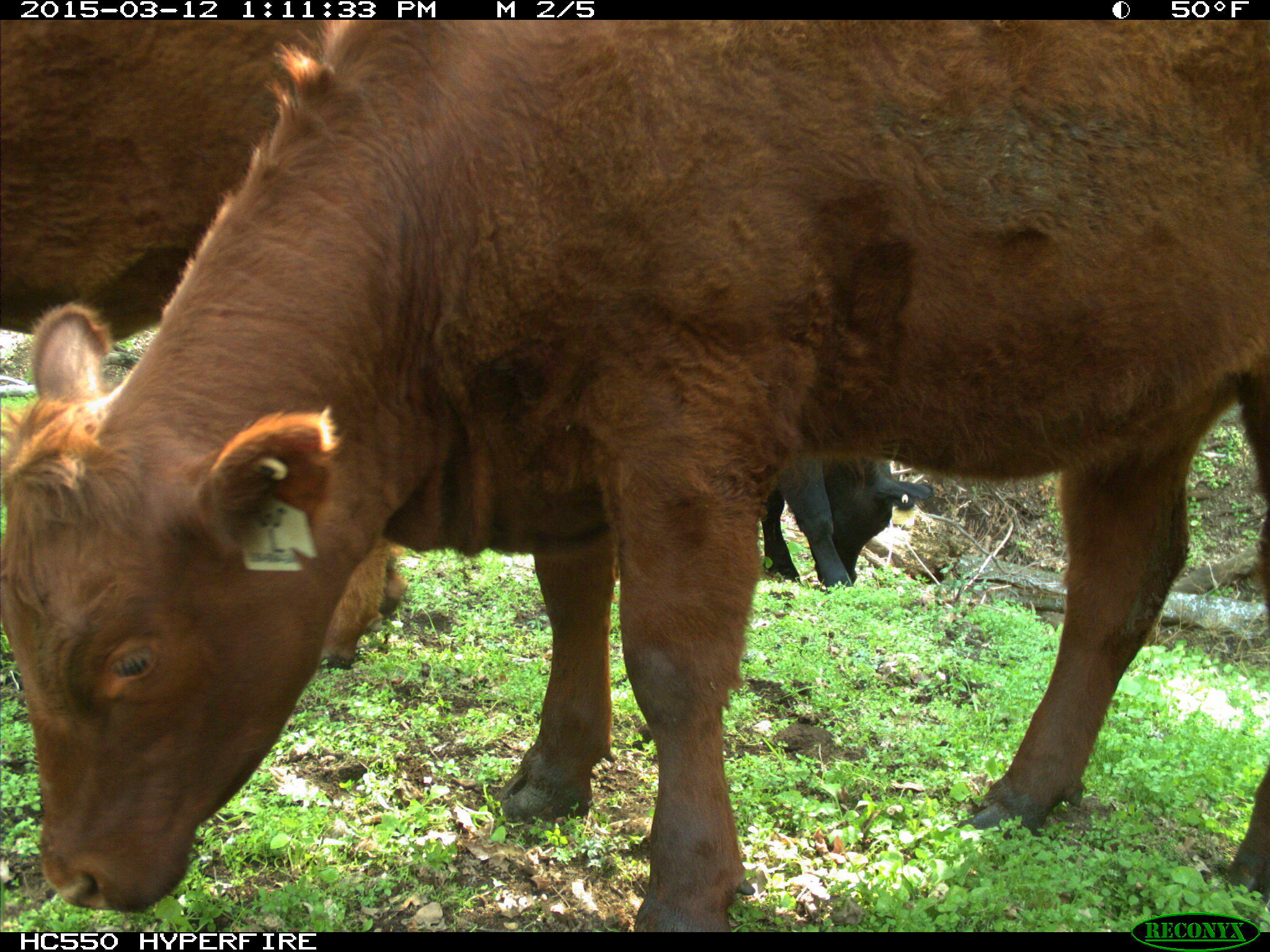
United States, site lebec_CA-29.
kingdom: Animalia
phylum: Chordata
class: Mammalia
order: Artiodactyla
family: Bovidae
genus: Bos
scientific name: Bos taurus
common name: domestic cow